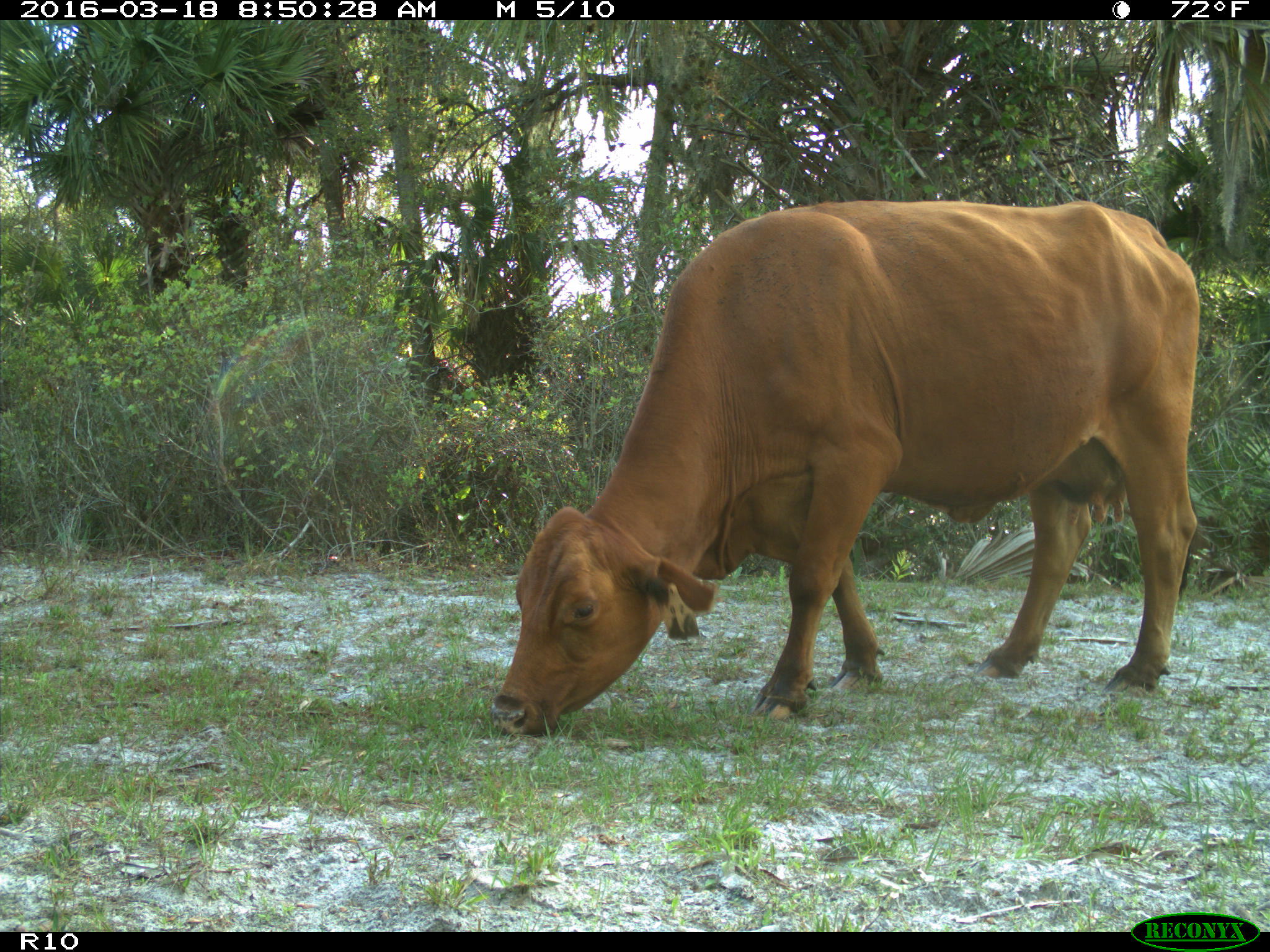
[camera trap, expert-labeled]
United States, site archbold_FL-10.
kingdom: Animalia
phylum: Chordata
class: Mammalia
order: Artiodactyla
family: Bovidae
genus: Bos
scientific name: Bos taurus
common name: domestic cow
Bos taurus (domestic cow).